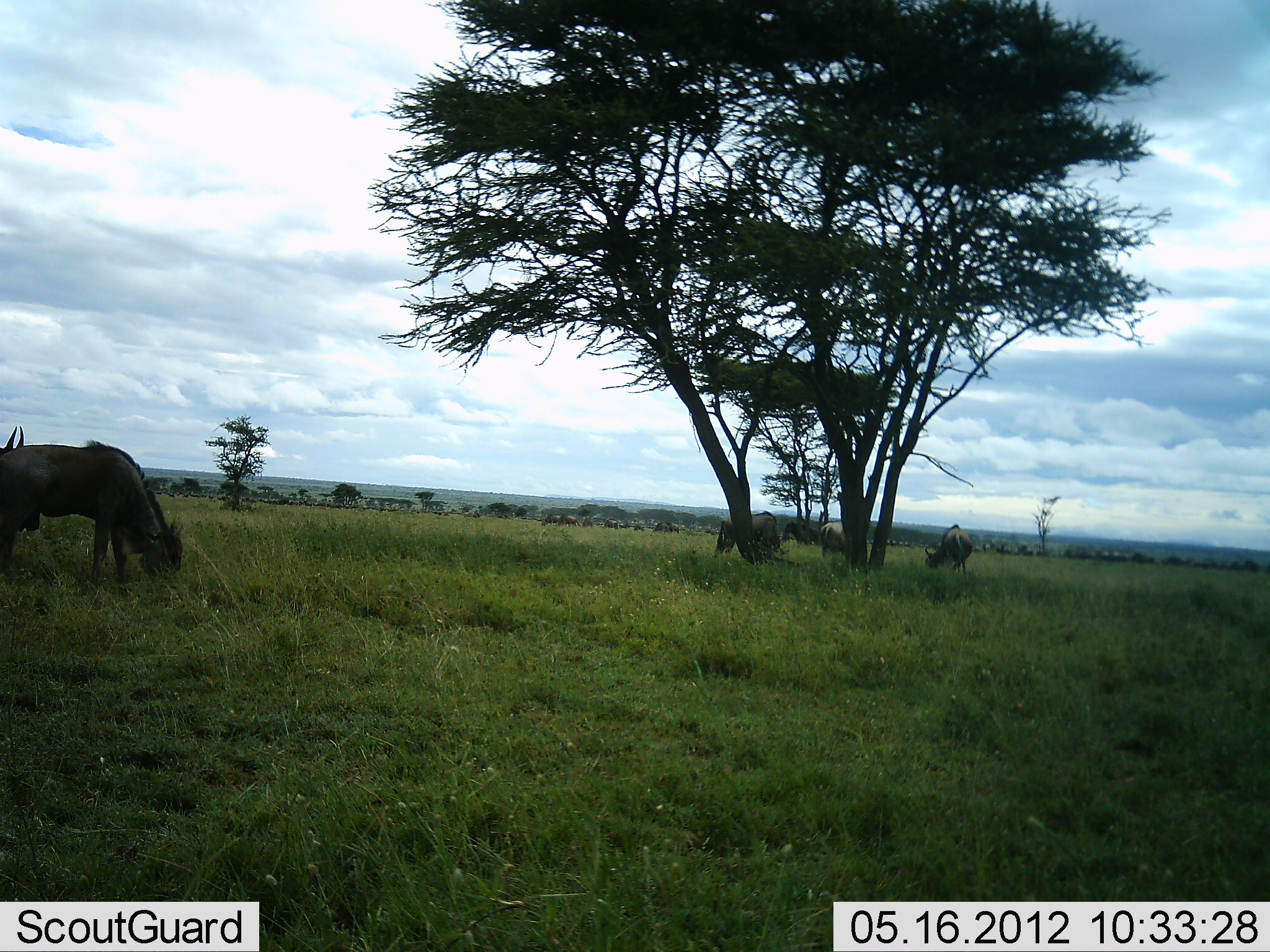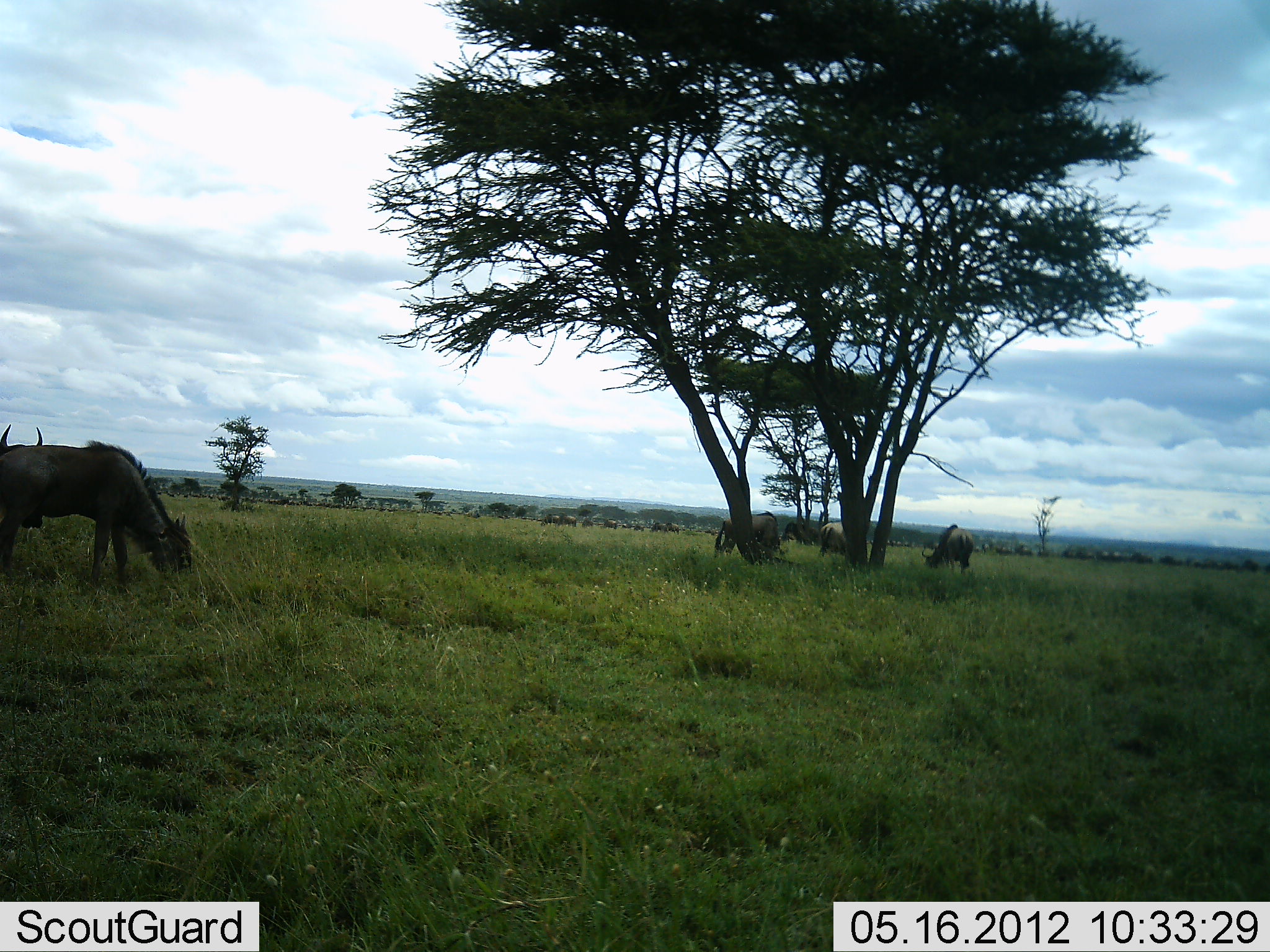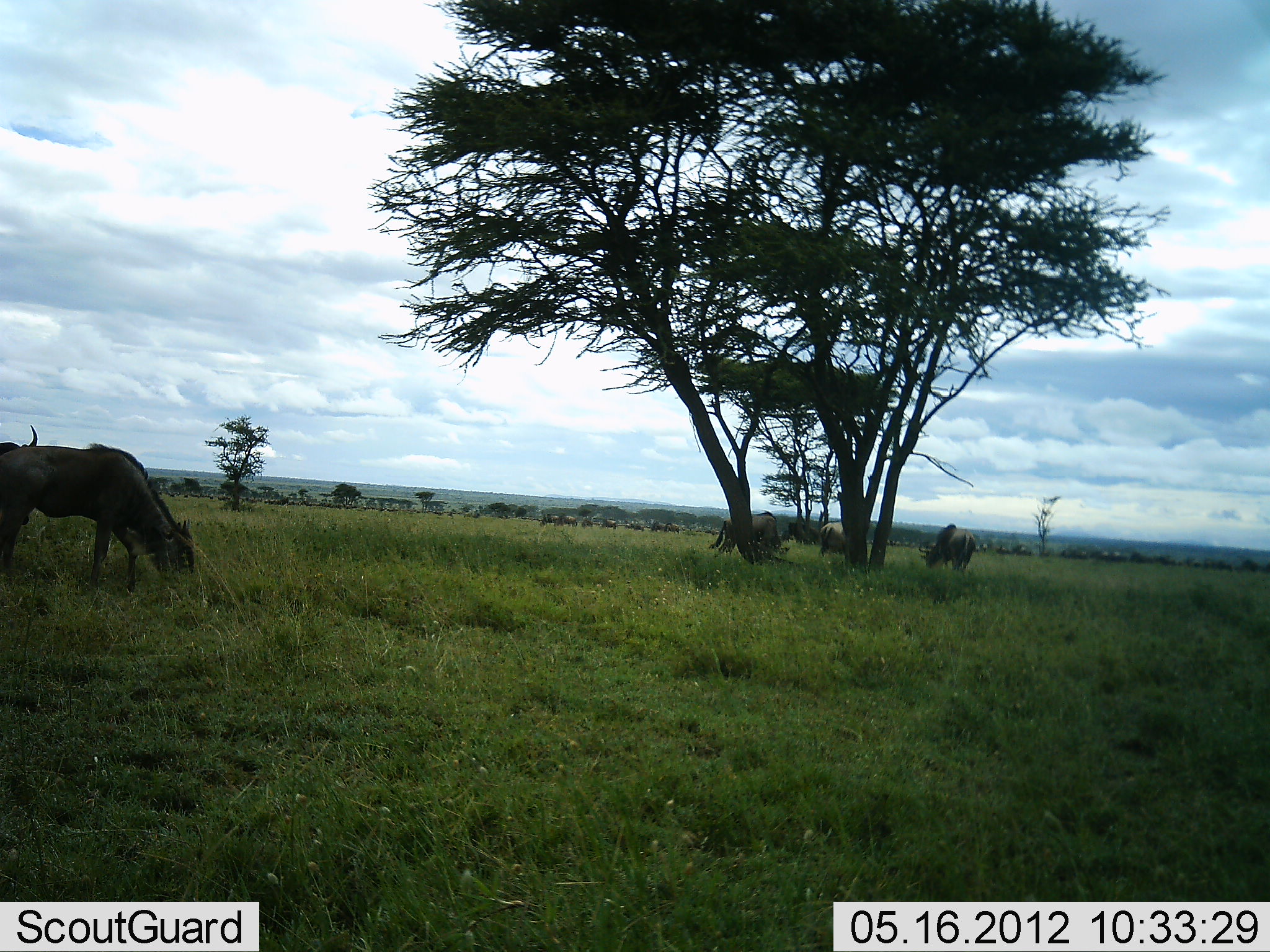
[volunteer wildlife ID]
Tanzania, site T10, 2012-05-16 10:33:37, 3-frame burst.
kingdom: Animalia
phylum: Chordata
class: Mammalia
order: Artiodactyla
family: Bovidae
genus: Connochaetes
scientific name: Connochaetes taurinus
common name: blue wildebeest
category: wildebeest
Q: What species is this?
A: Wildebeest (blue wildebeest) (Connochaetes taurinus).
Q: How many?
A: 11-50.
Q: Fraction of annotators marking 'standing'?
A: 40%.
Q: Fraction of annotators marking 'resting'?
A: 0%.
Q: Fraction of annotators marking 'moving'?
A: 50%.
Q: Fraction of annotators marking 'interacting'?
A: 0%.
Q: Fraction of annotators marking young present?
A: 0%.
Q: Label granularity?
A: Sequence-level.